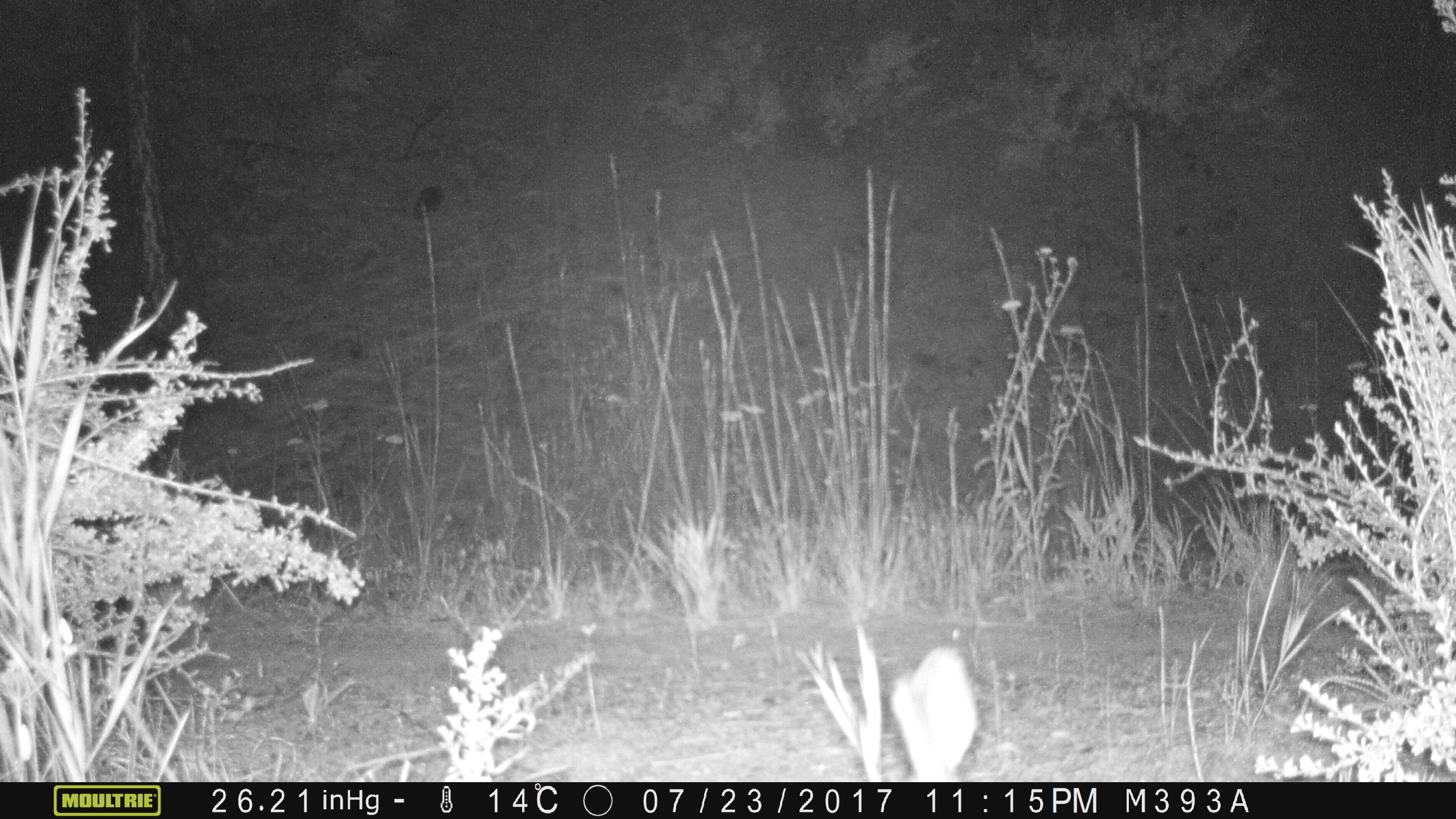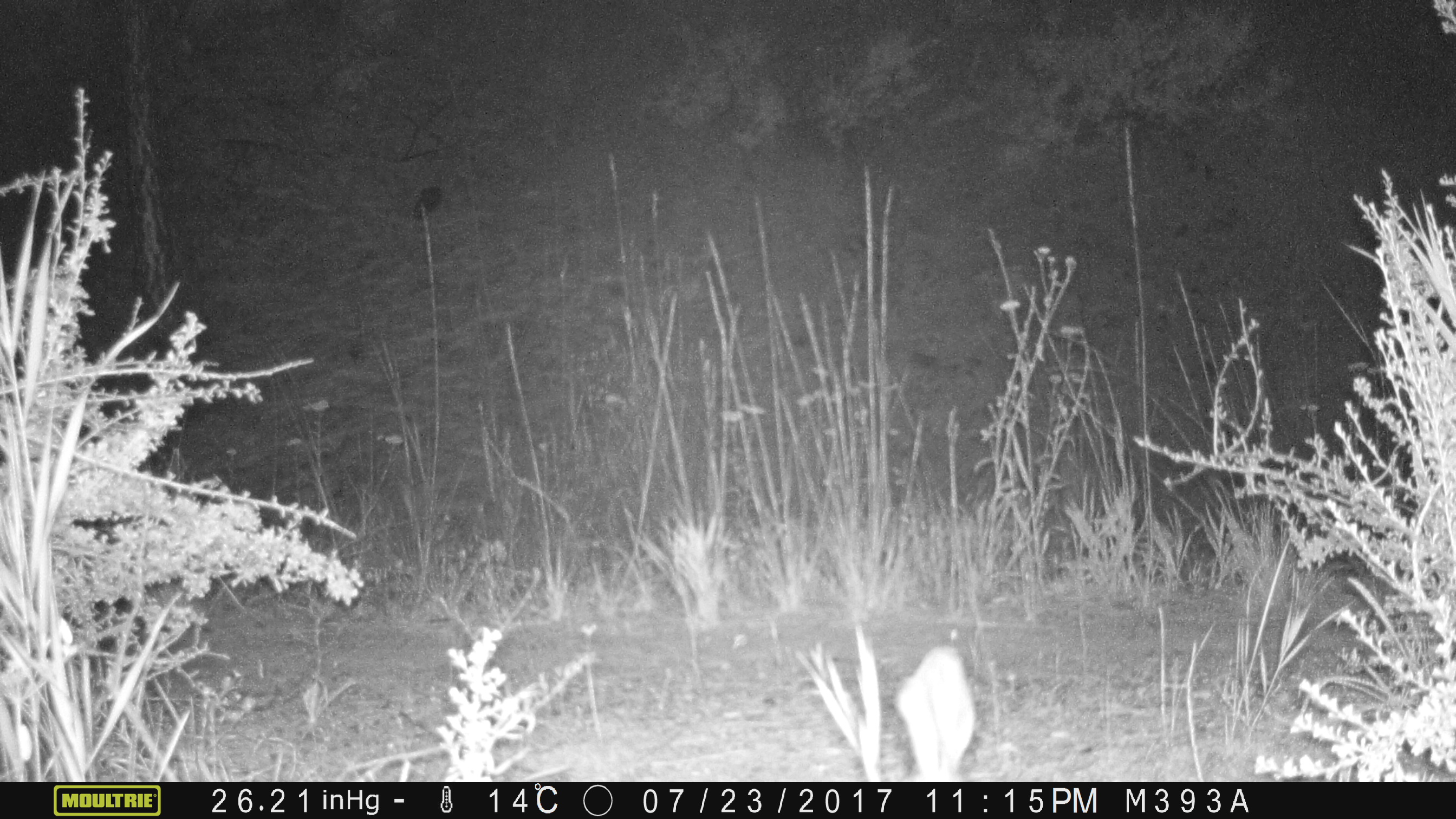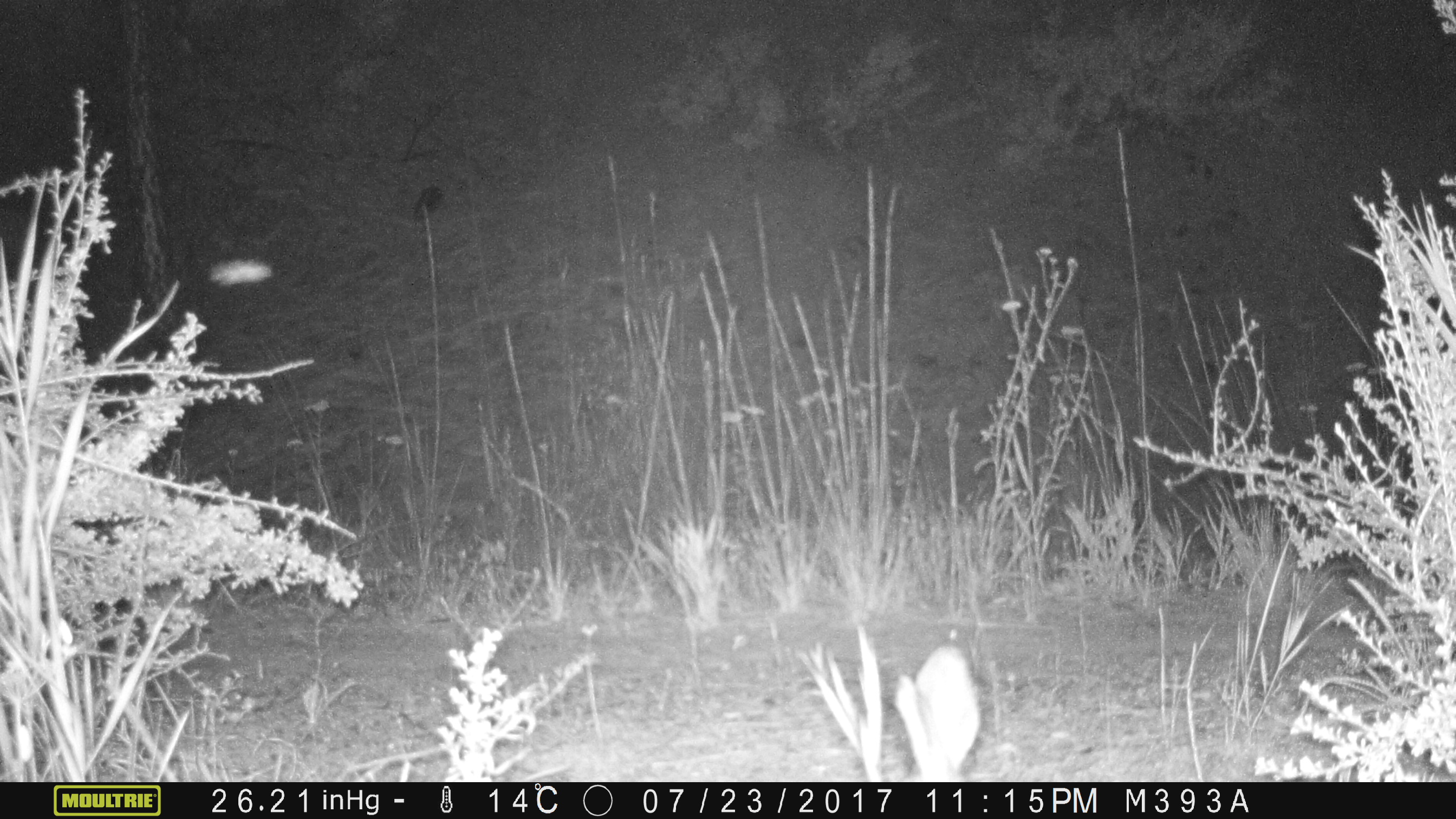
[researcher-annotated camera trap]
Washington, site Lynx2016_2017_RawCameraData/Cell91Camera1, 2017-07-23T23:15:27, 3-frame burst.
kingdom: Animalia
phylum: Chordata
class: Mammalia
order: Lagomorpha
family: Leporidae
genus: Lepus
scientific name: Lepus americanus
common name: snowshoe hare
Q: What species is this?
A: Lepus americanus (snowshoe hare).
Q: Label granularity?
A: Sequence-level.